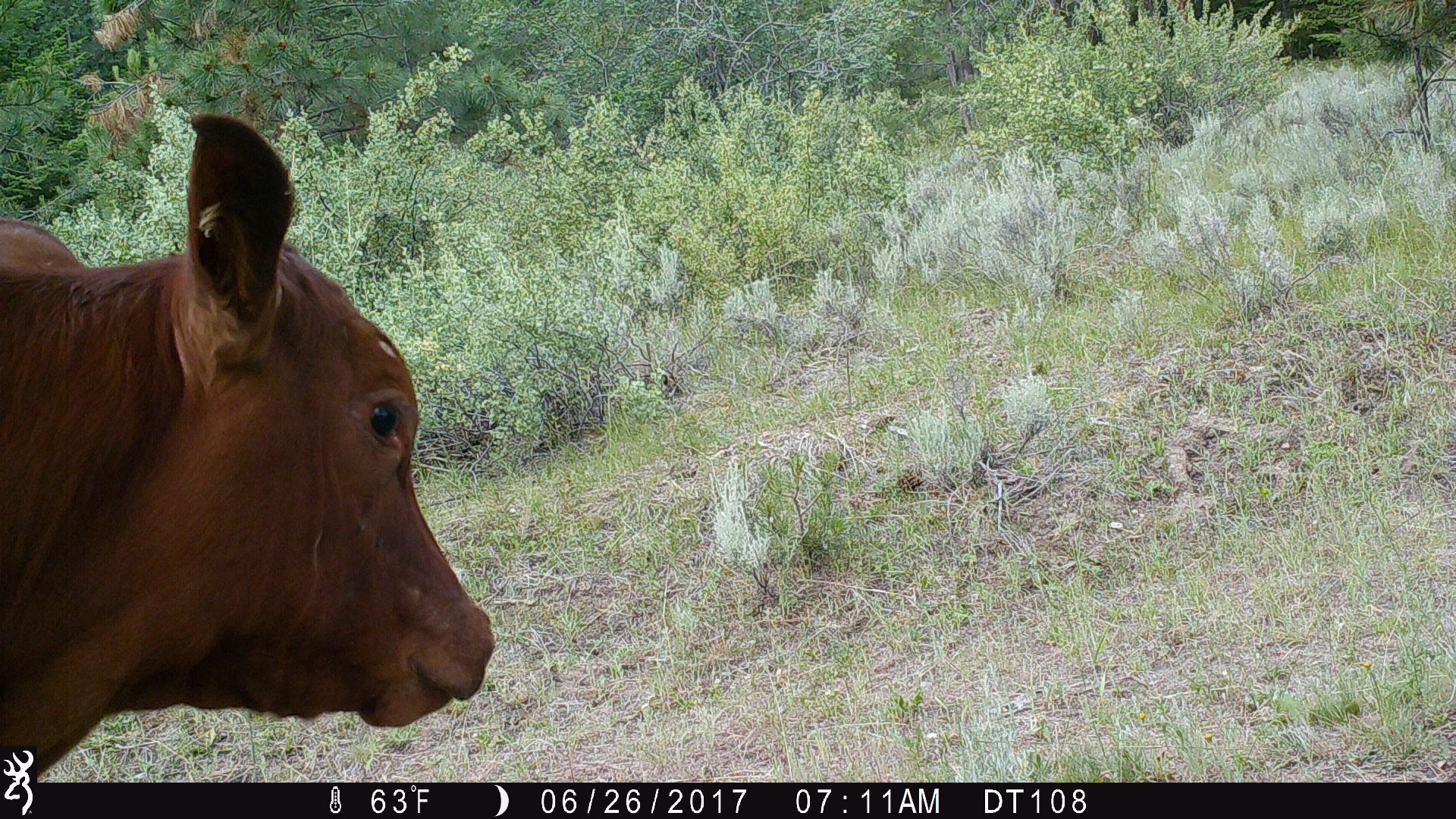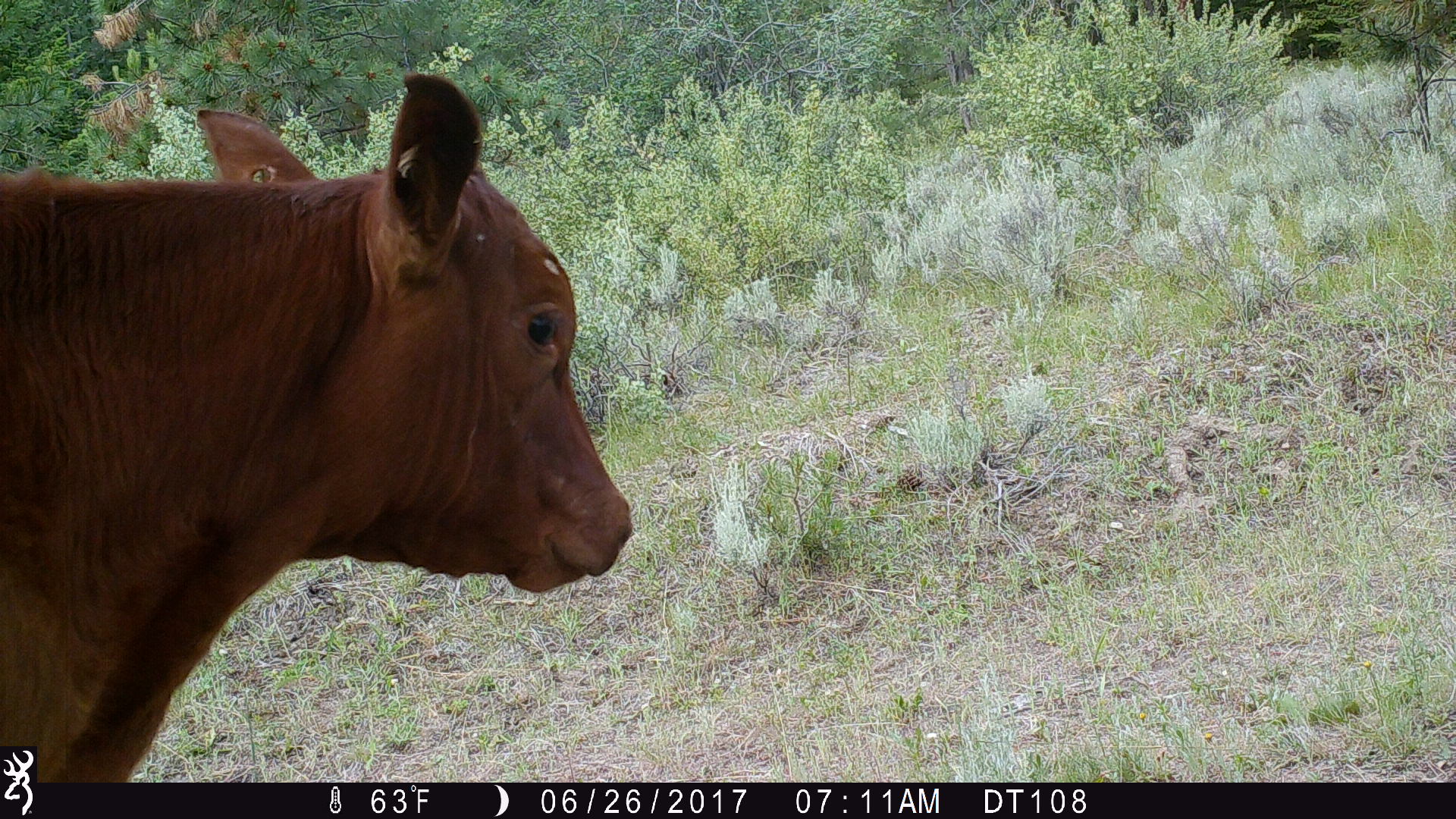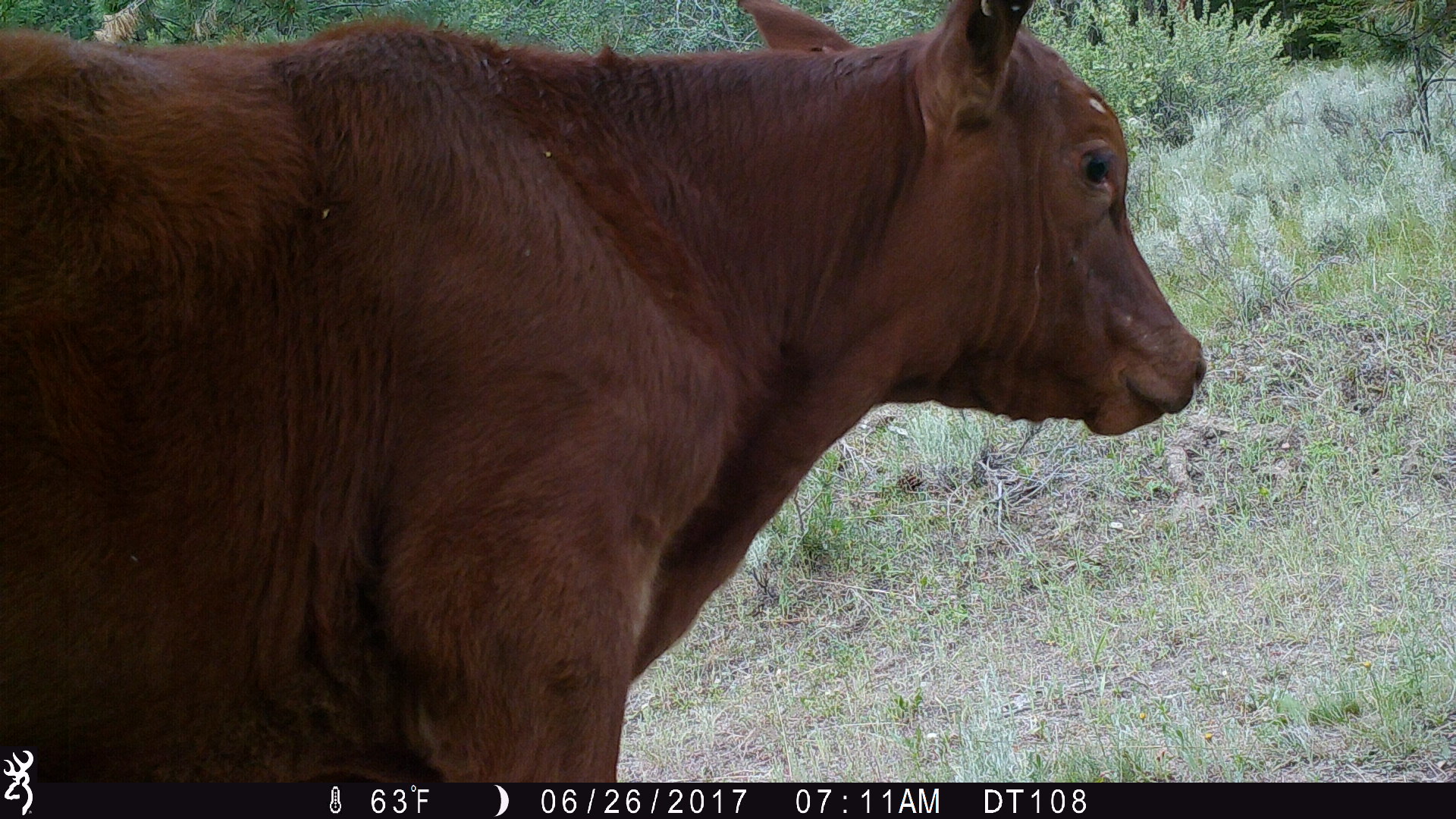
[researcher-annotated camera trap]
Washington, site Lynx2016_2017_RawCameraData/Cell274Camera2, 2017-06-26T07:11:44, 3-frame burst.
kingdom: Animalia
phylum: Chordata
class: Mammalia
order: Artiodactyla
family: Bovidae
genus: Bos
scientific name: Bos taurus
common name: domestic cattle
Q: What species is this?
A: Domestic cattle (Bos taurus).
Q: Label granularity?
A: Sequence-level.